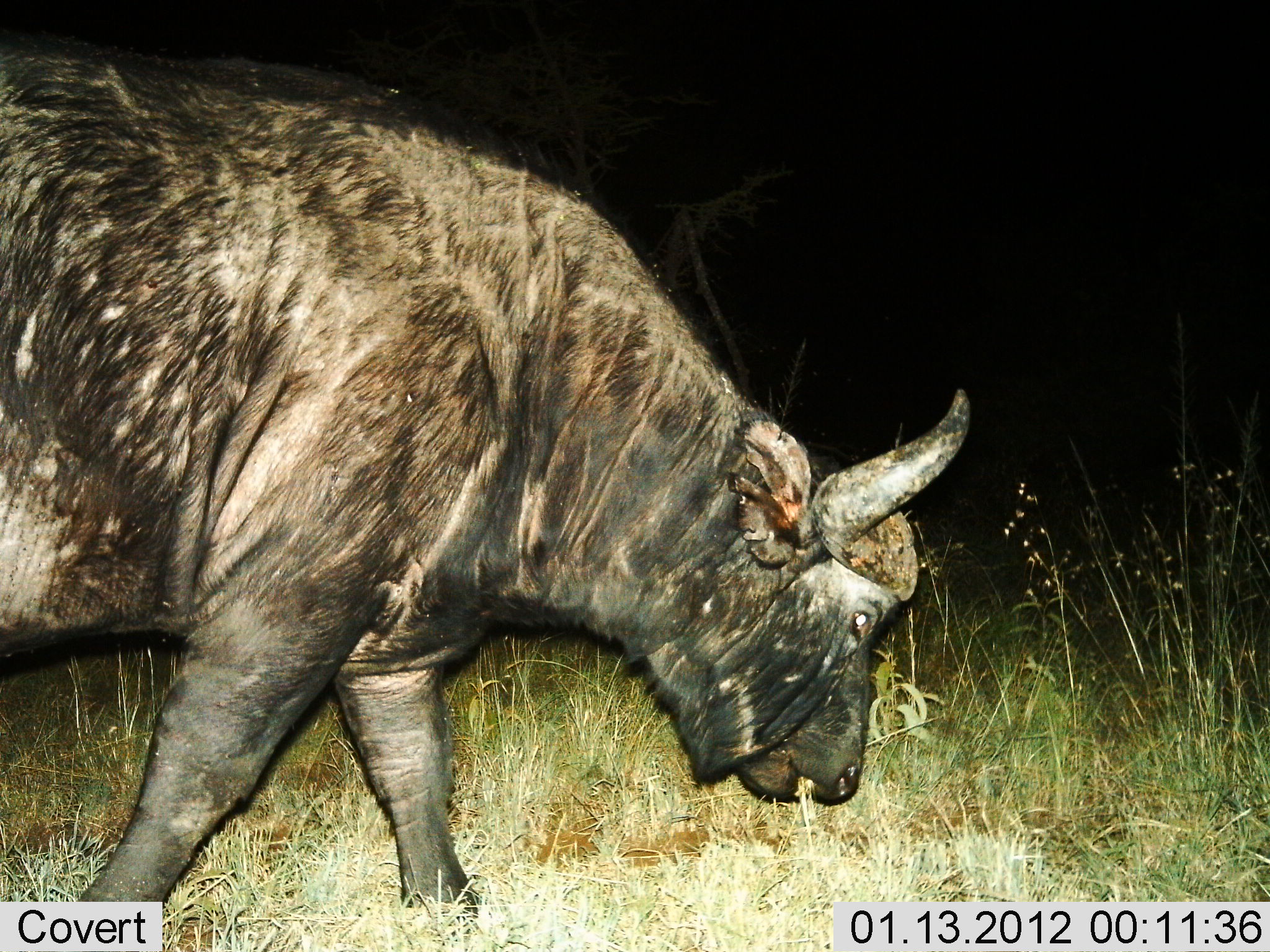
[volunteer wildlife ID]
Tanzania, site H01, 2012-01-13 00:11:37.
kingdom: Animalia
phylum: Chordata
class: Mammalia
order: Artiodactyla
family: Bovidae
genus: Syncerus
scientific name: Syncerus caffer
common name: cape buffalo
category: buffalo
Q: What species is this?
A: Buffalo (cape buffalo) (Syncerus caffer).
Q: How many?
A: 1.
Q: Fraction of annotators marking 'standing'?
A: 15%.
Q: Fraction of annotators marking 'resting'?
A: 0%.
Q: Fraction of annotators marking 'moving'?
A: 45%.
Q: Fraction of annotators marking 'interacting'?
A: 0%.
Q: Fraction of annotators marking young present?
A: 0%.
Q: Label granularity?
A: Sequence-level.